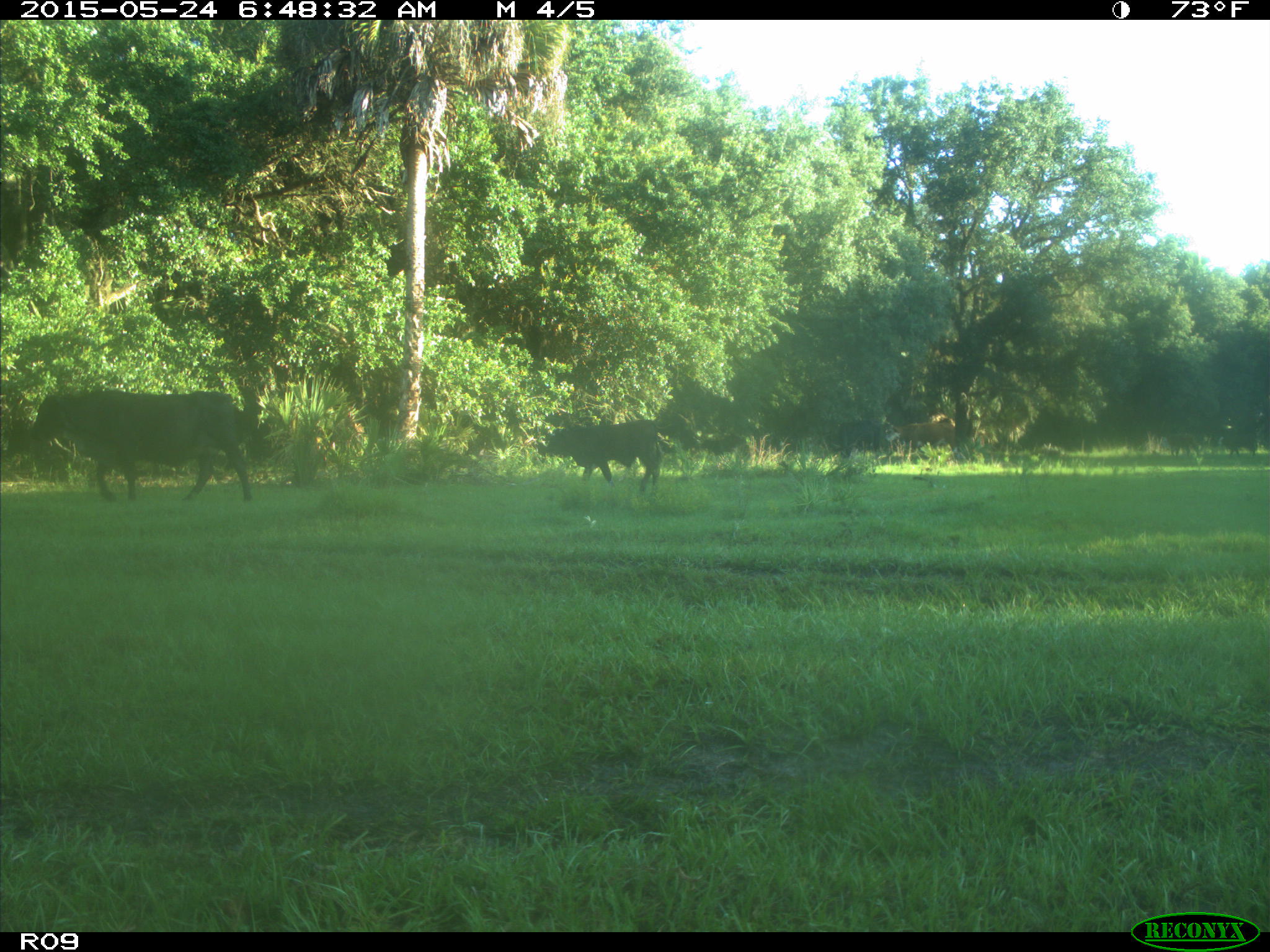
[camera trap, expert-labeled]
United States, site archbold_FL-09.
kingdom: Animalia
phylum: Chordata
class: Mammalia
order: Artiodactyla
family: Bovidae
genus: Bos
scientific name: Bos taurus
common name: domestic cow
Bos taurus (domestic cow).